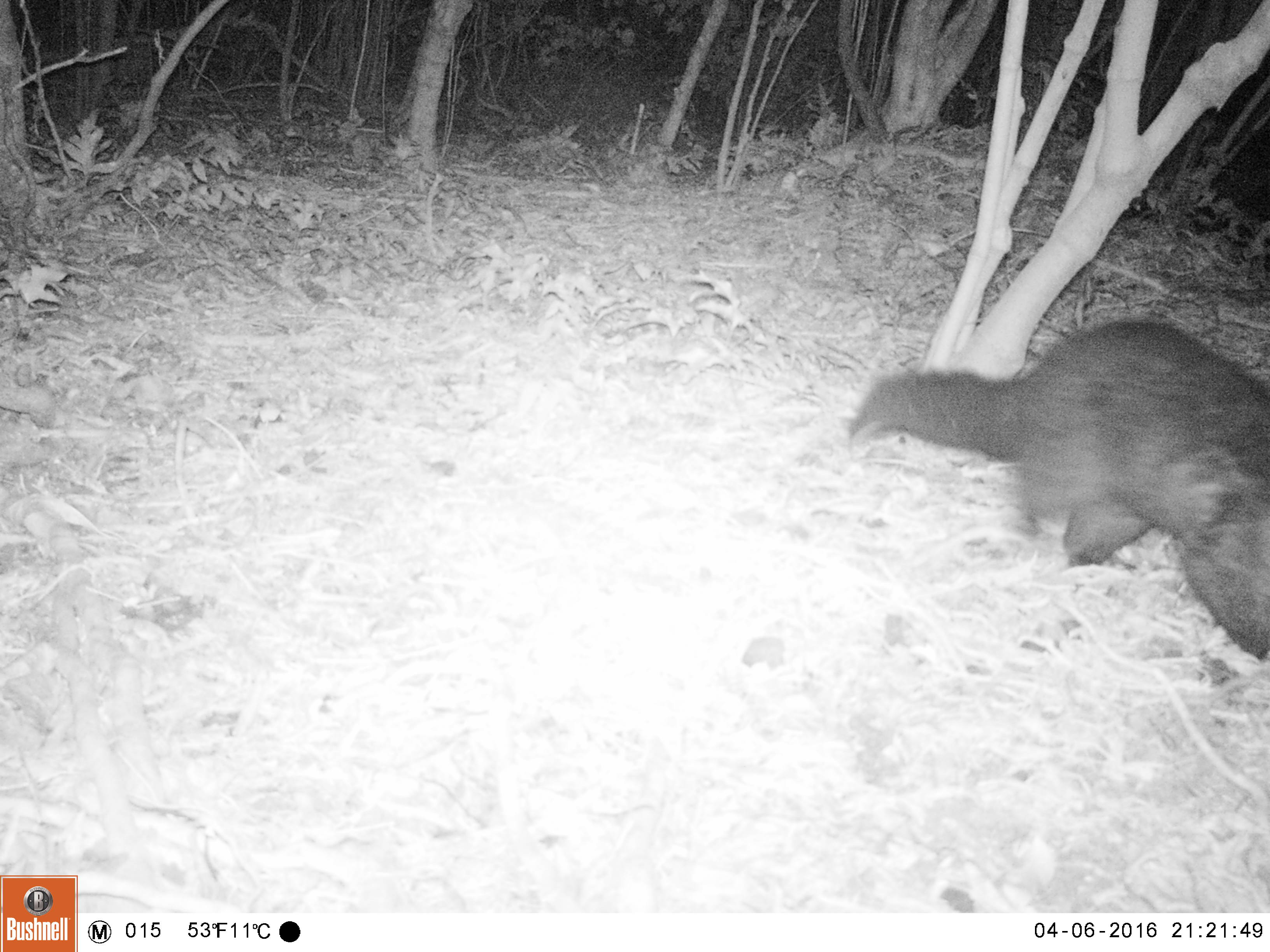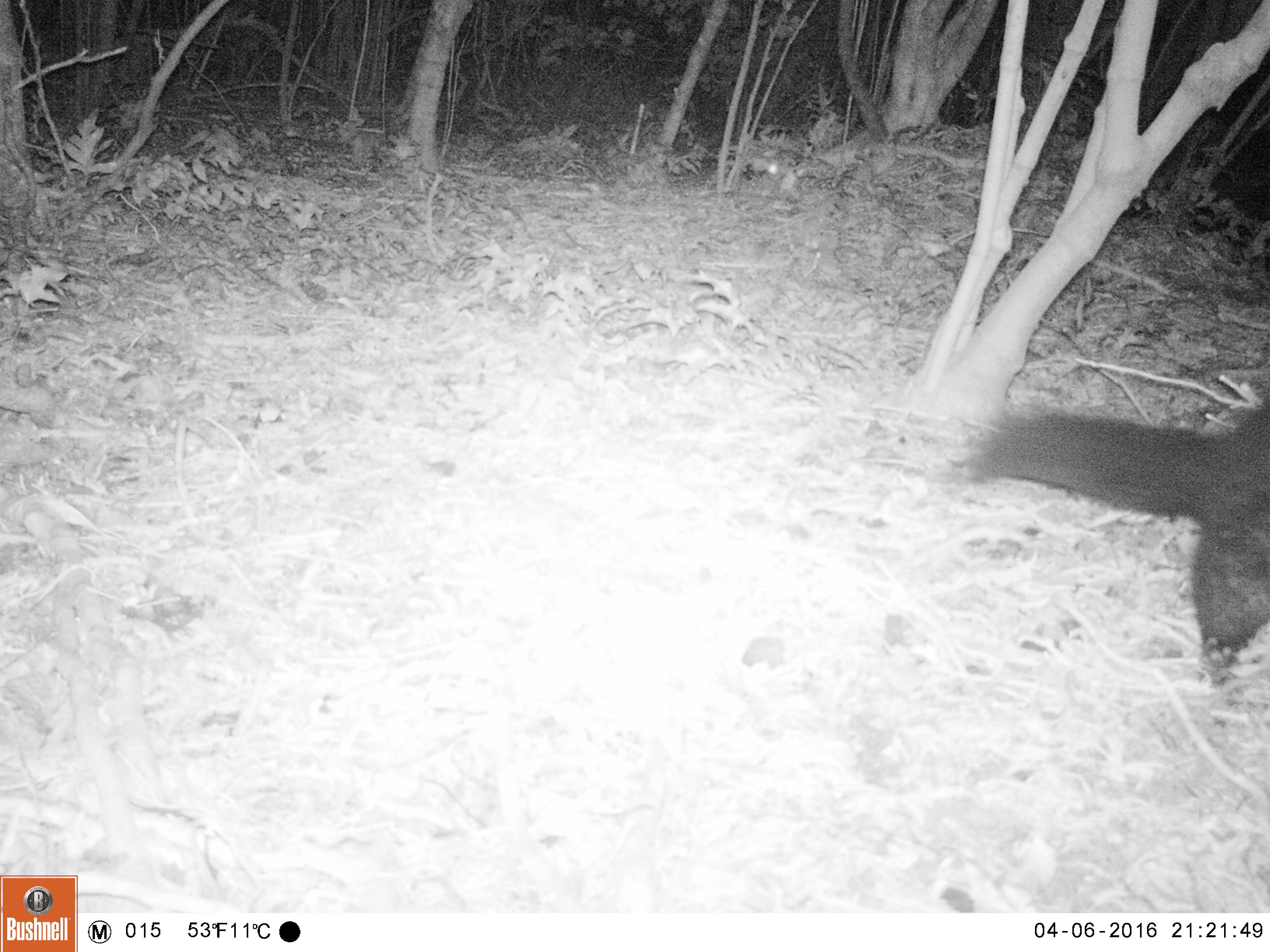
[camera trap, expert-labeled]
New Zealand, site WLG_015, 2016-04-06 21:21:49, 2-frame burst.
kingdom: Animalia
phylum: Chordata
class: Mammalia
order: Diprotodontia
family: Phalangeridae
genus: Trichosurus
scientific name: Trichosurus vulpecula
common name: common brushtail possum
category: possum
Possum (common brushtail possum) (Trichosurus vulpecula).